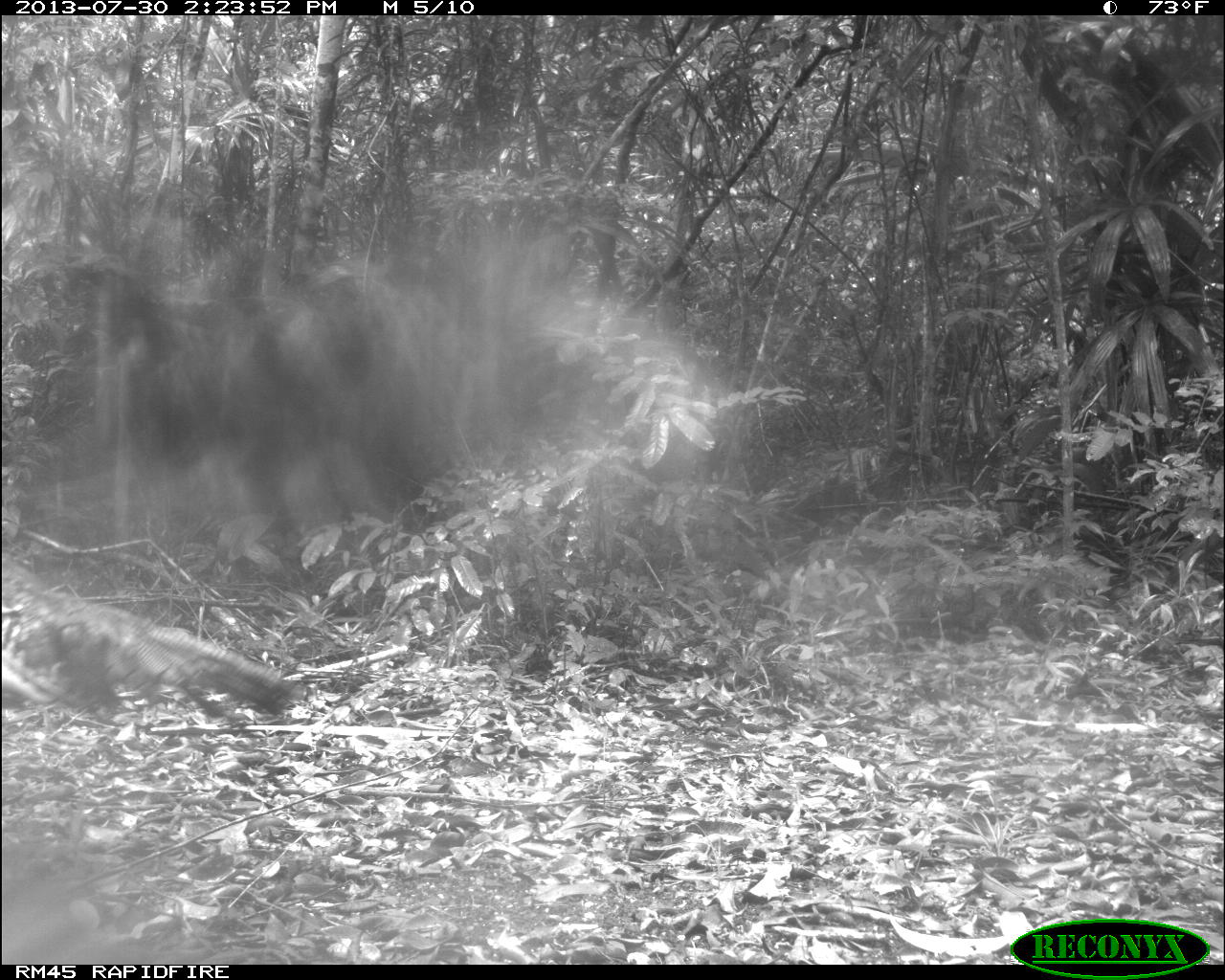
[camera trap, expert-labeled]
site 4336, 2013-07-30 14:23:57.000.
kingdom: Animalia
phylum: Chordata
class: Aves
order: Galliformes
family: Phasianidae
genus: Meleagris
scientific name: Meleagris ocellata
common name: ocellated turkey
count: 2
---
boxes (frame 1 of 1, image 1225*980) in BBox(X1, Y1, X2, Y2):
meleagris ocellata: BBox(1, 556, 309, 728)